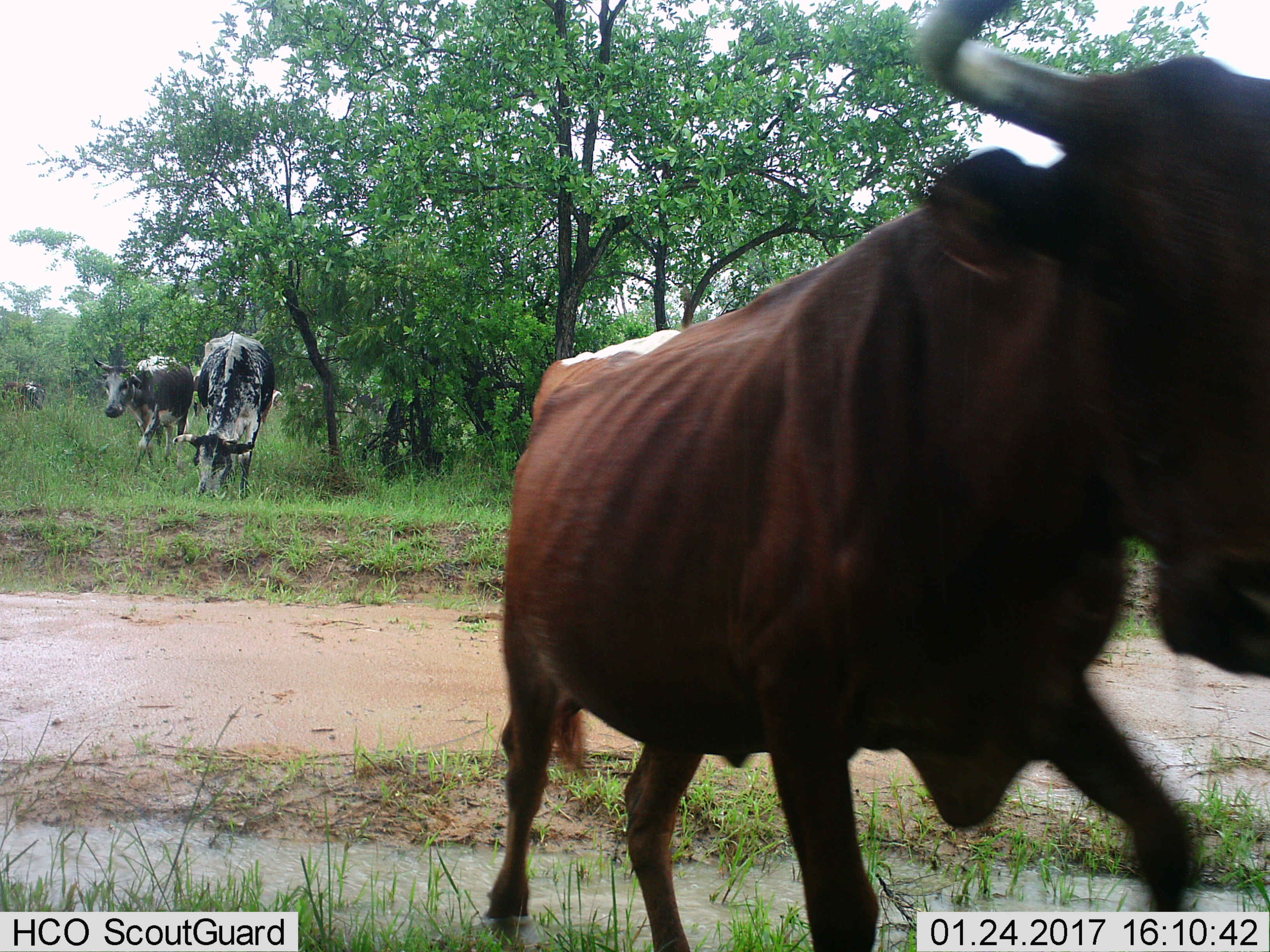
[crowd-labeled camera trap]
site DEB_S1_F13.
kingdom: Animalia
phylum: Chordata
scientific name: Vertebrata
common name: domestic animal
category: domesticanimal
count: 5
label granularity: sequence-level